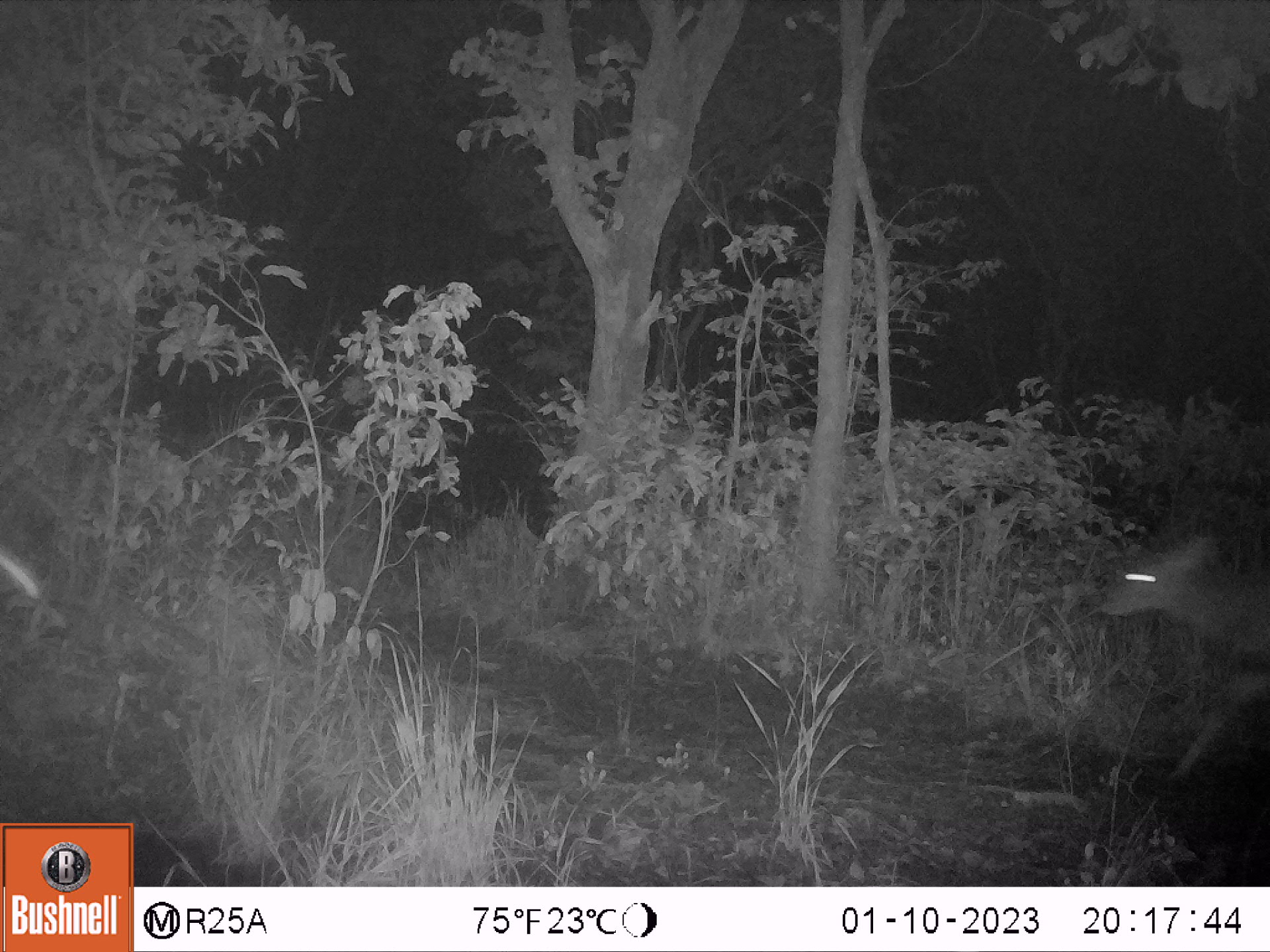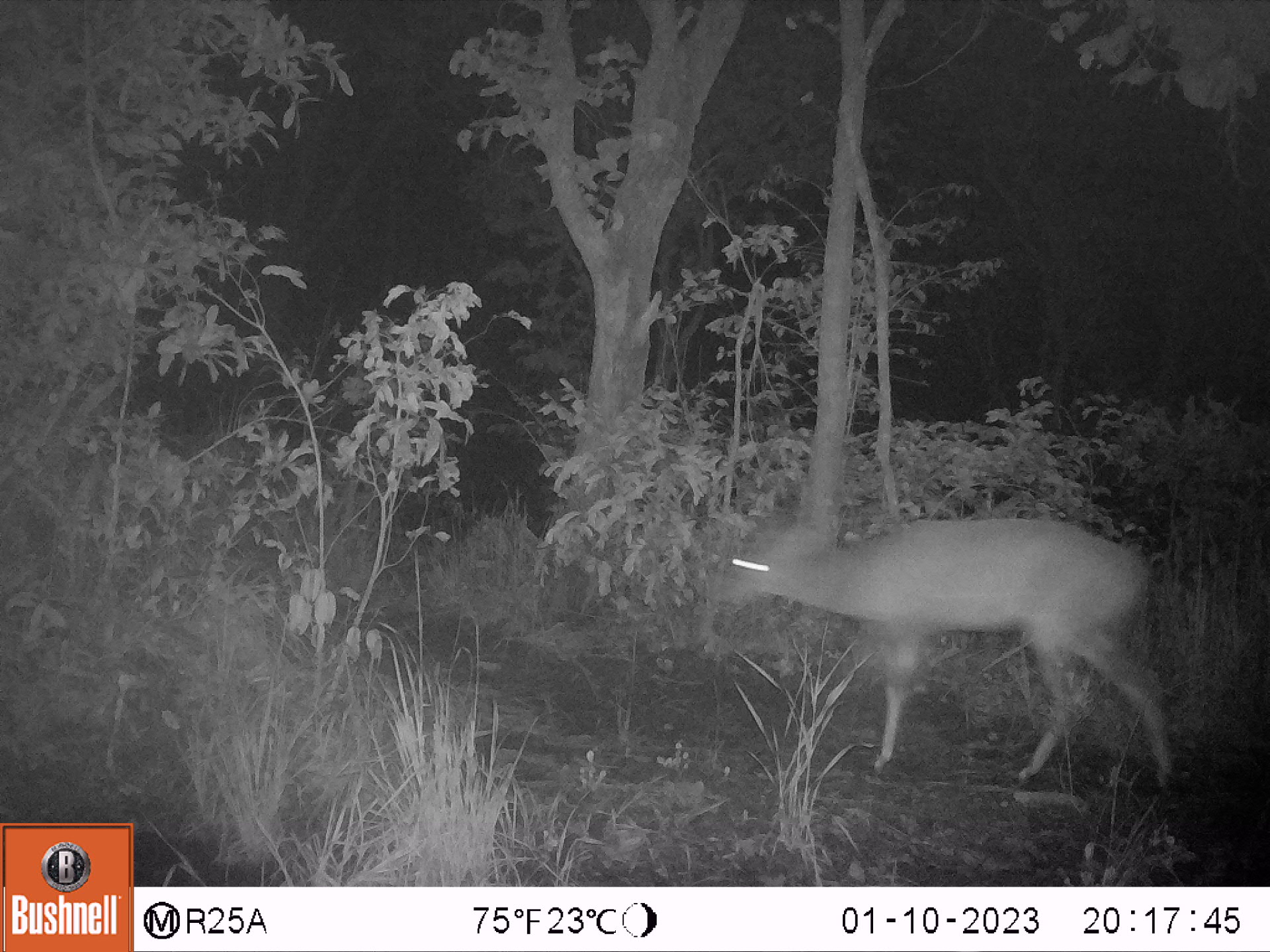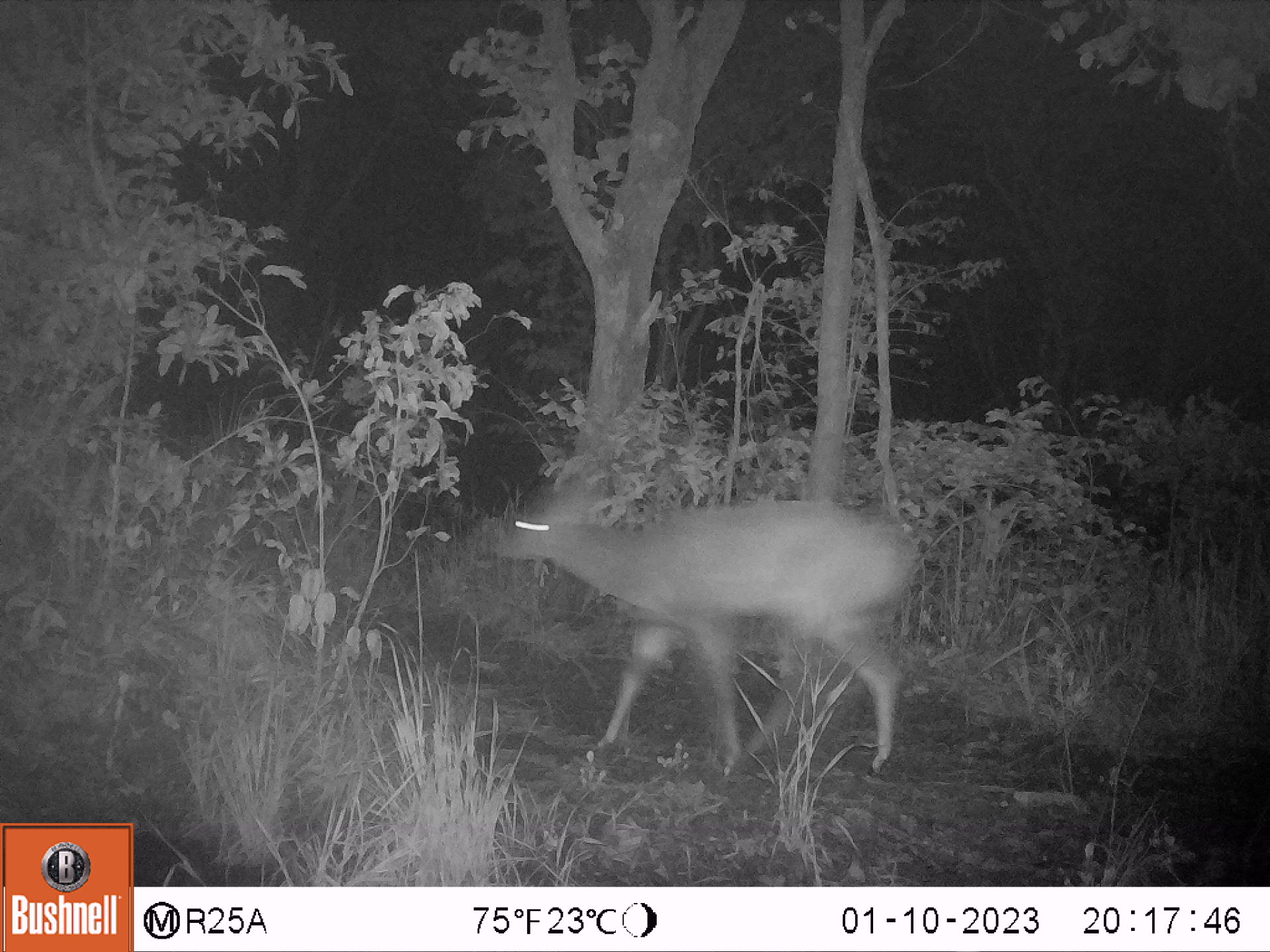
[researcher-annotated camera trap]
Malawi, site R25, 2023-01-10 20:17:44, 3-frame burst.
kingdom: Animalia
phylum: Chordata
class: Mammalia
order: Artiodactyla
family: Bovidae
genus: Tragelaphus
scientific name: Tragelaphus sylvaticus sylvaticus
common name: cape bushbuck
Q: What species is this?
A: Cape bushbuck (Tragelaphus sylvaticus sylvaticus).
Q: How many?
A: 1.